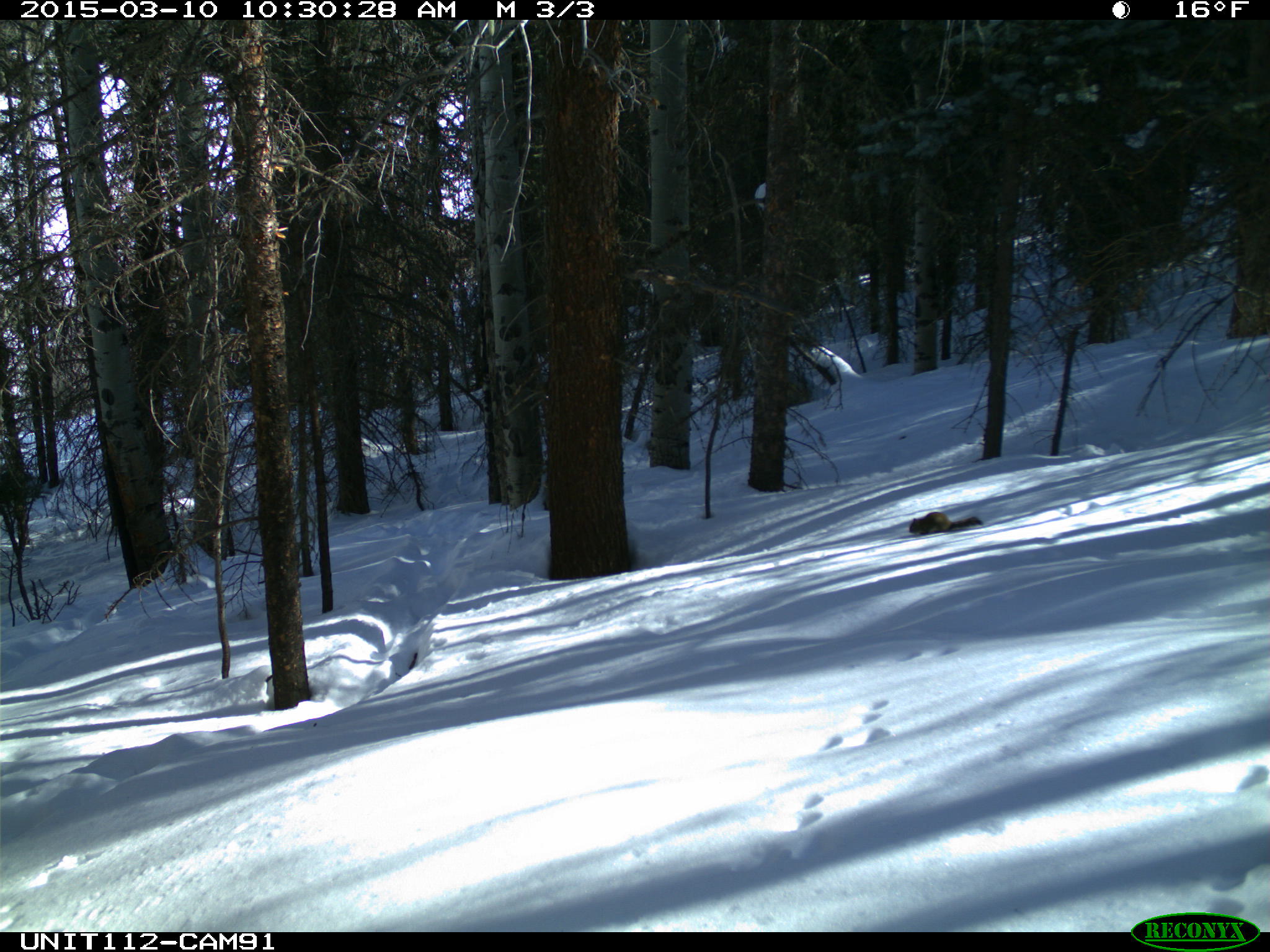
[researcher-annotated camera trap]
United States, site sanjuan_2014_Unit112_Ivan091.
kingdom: Animalia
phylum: Chordata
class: Mammalia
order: Rodentia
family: Sciuridae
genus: Tamiasciurus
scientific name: Tamiasciurus hudsonicus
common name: american red squirrel